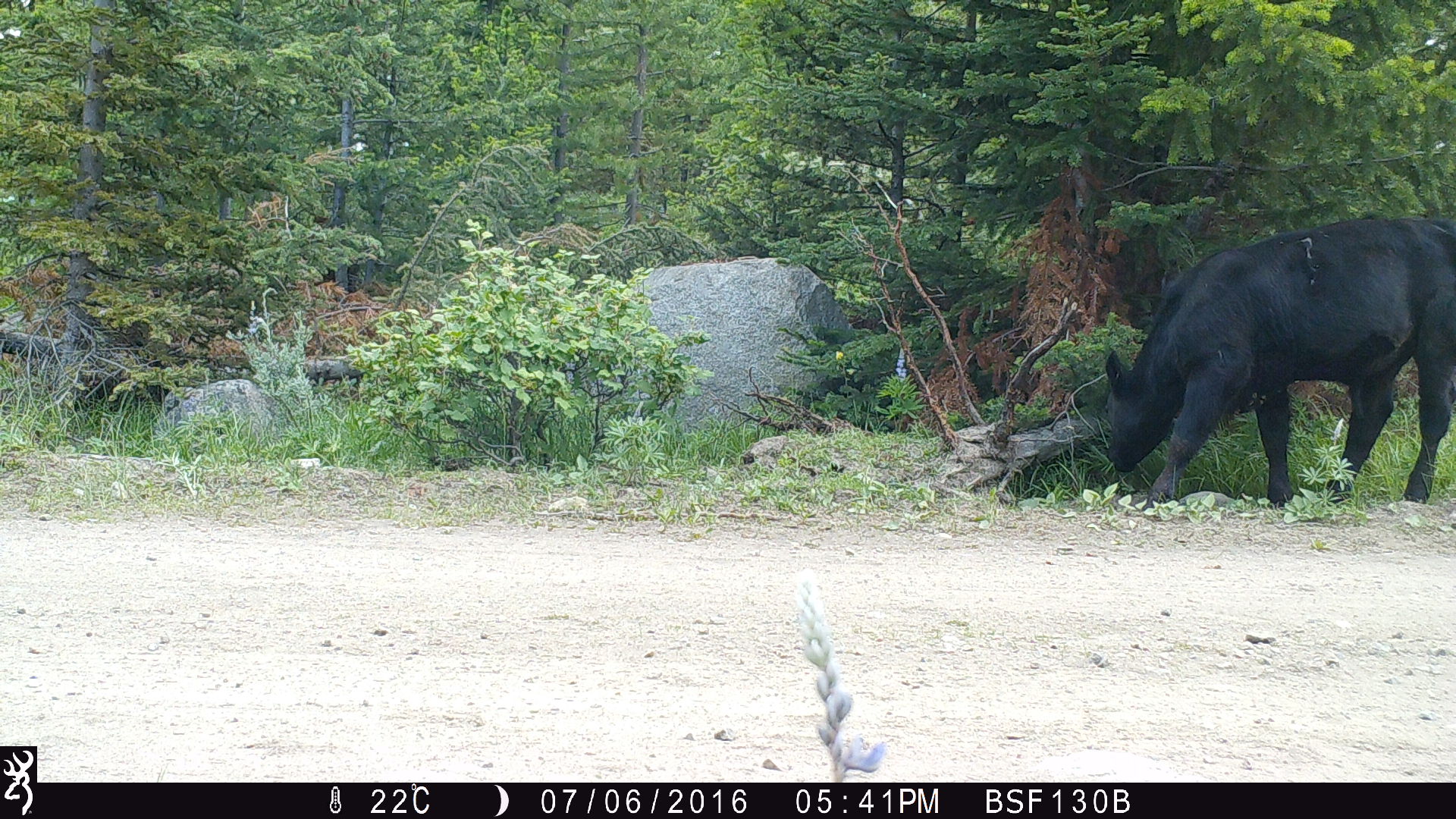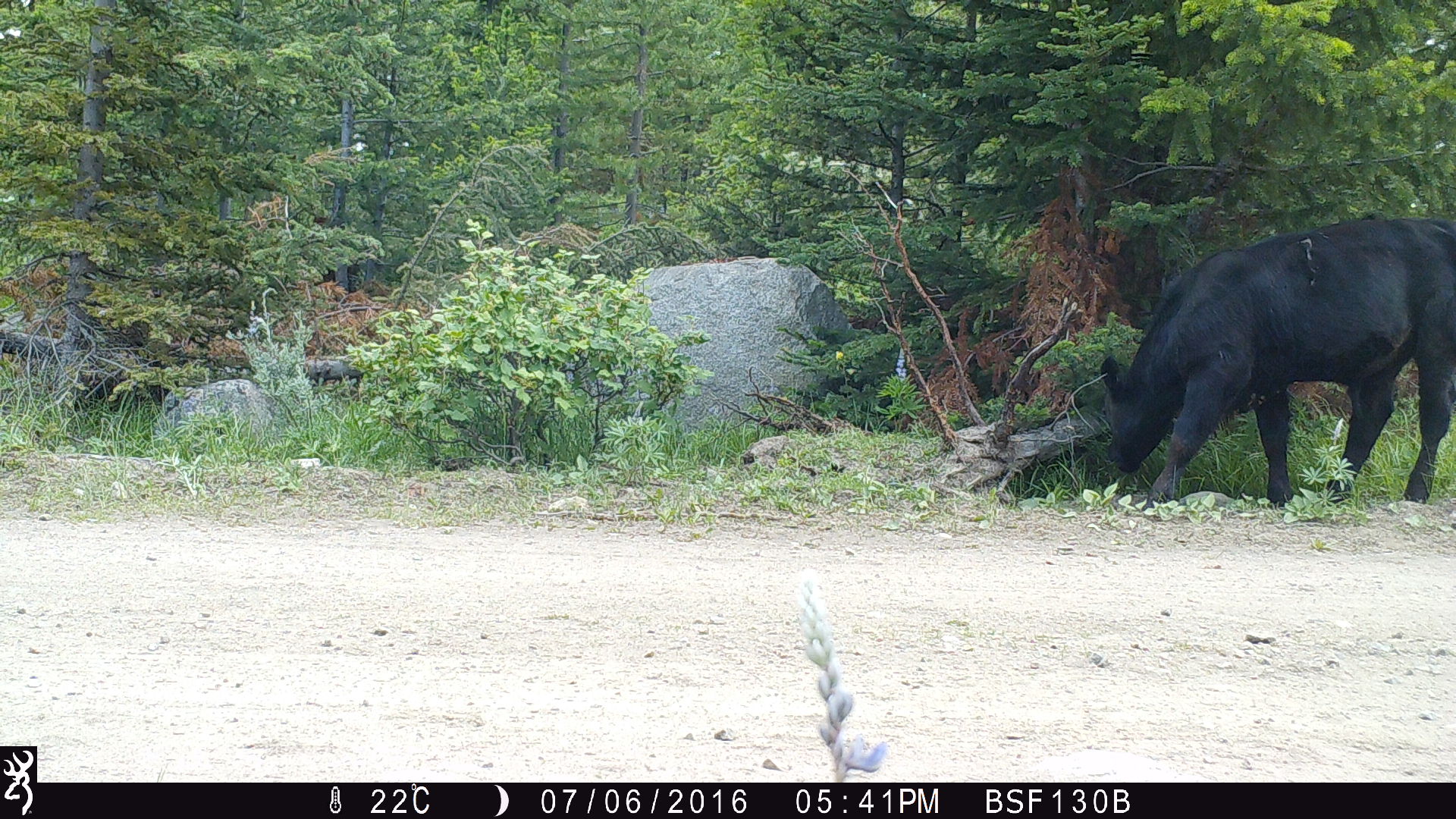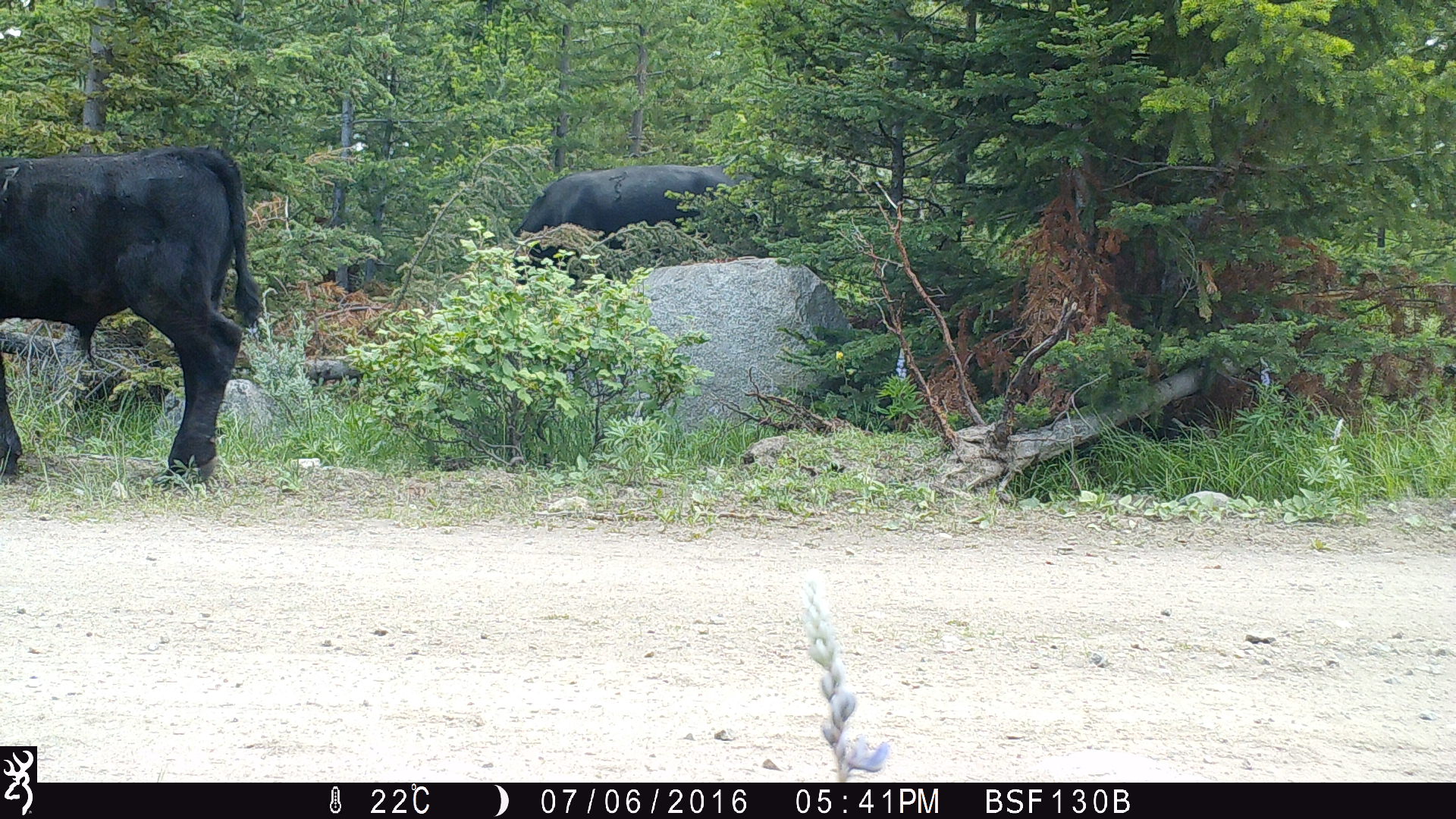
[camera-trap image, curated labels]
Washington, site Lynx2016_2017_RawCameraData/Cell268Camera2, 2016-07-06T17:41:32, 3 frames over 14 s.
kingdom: Animalia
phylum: Chordata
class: Mammalia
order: Artiodactyla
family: Bovidae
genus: Bos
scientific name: Bos taurus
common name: domestic cattle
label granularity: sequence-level